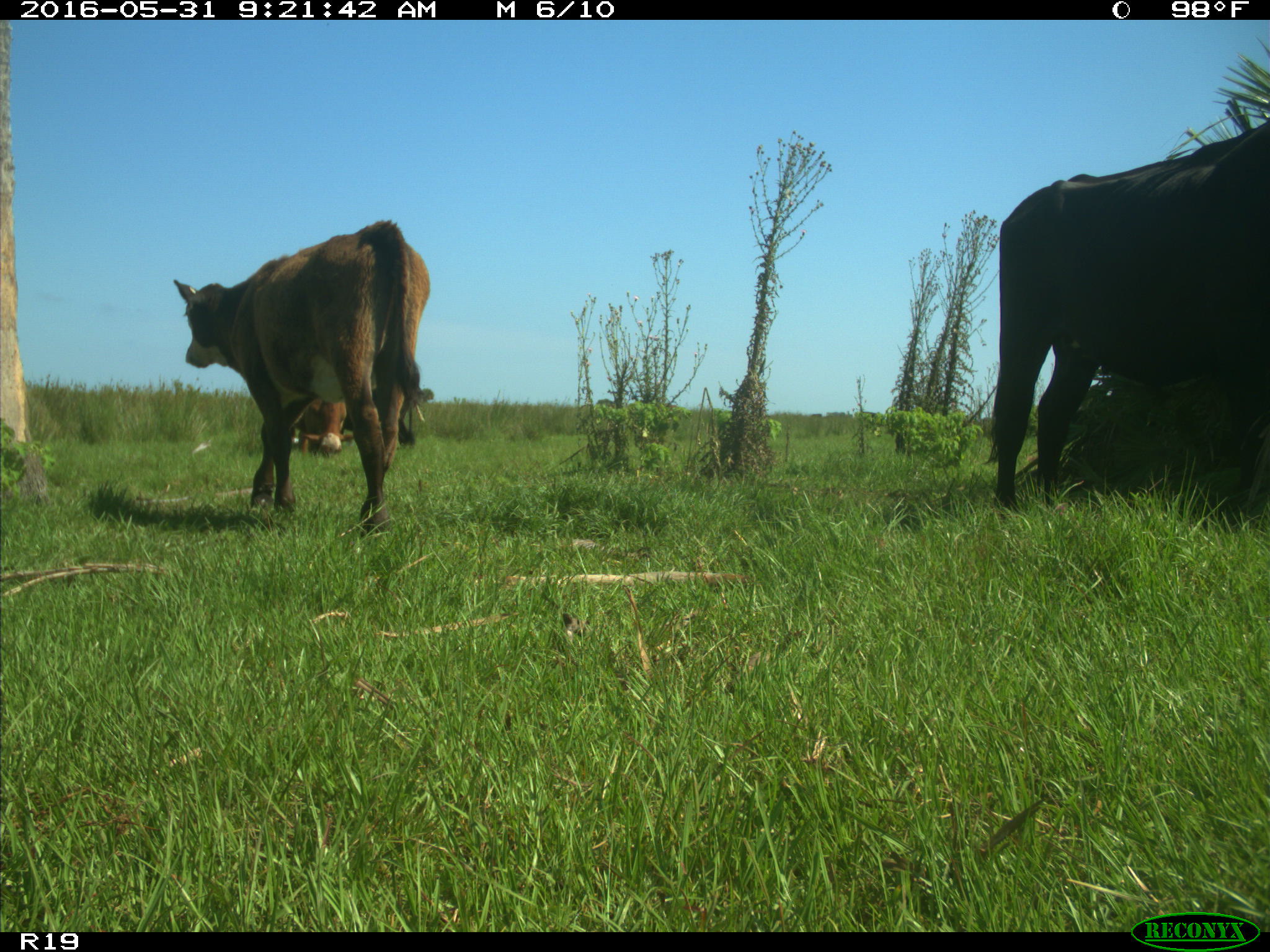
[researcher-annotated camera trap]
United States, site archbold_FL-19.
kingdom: Animalia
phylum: Chordata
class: Mammalia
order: Artiodactyla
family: Bovidae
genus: Bos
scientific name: Bos taurus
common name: domestic cow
Bos taurus (domestic cow).